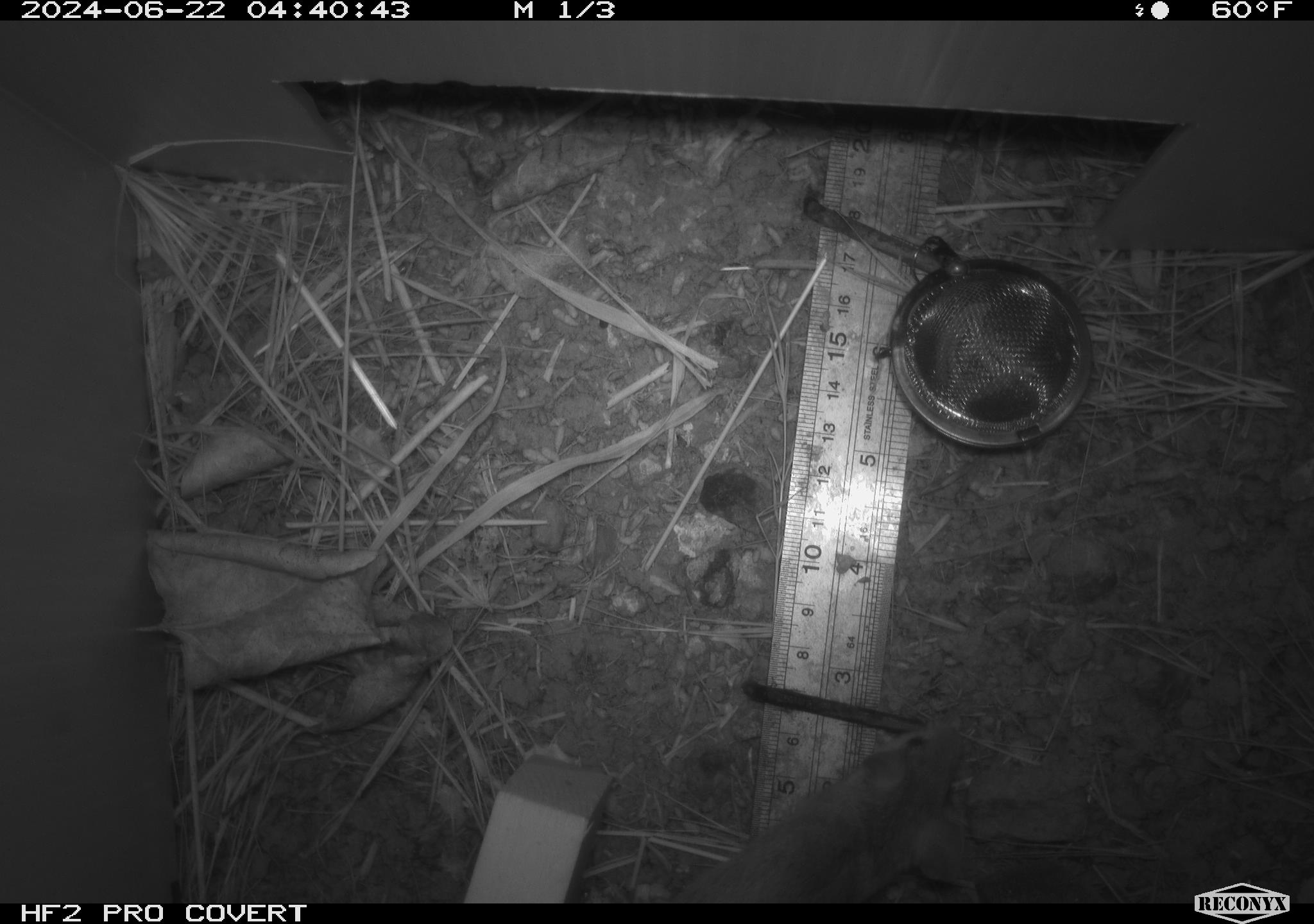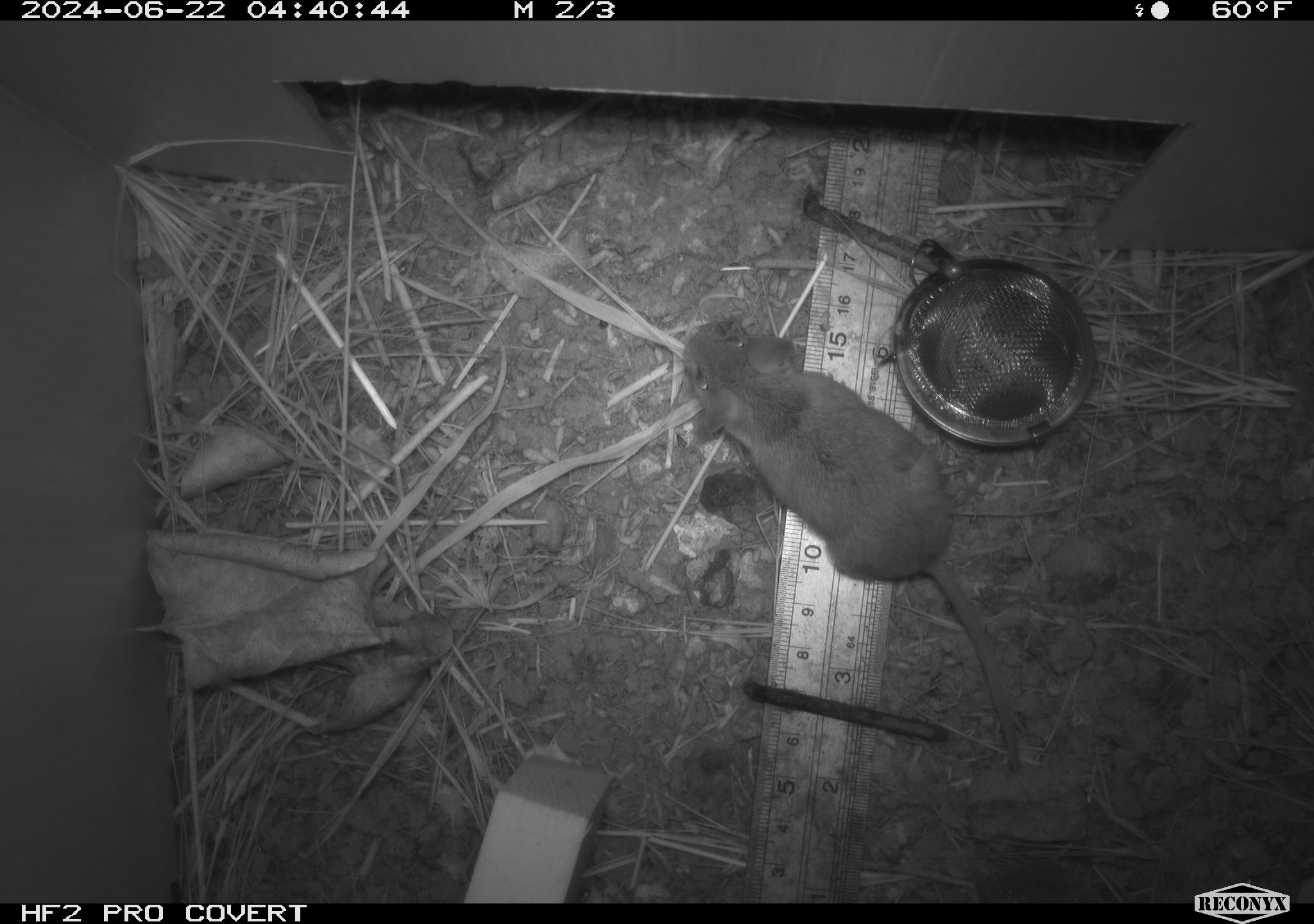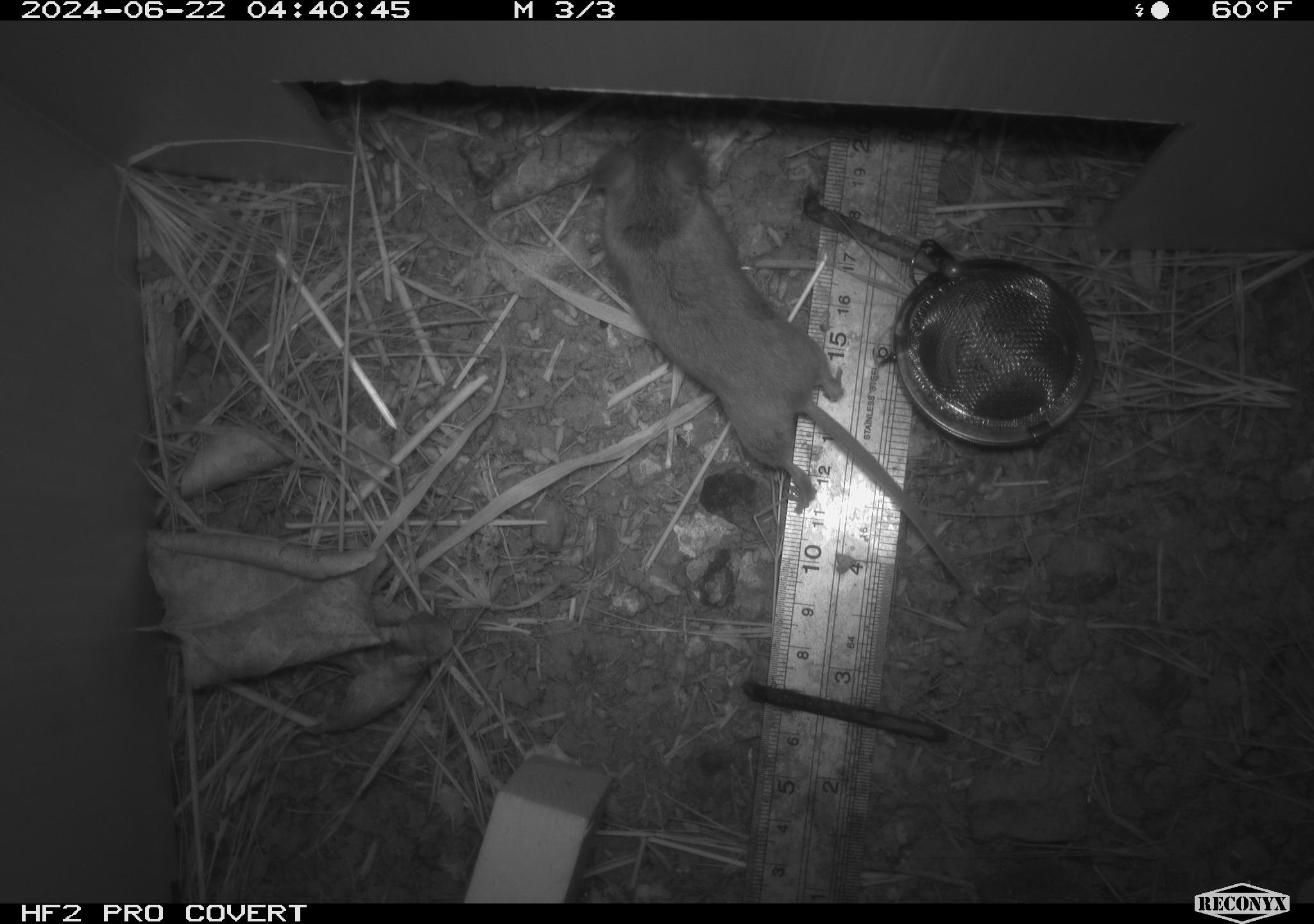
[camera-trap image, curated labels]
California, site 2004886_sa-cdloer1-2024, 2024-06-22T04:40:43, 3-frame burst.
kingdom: Animalia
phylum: Chordata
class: Mammalia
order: Rodentia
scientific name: Rodentia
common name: mouse species